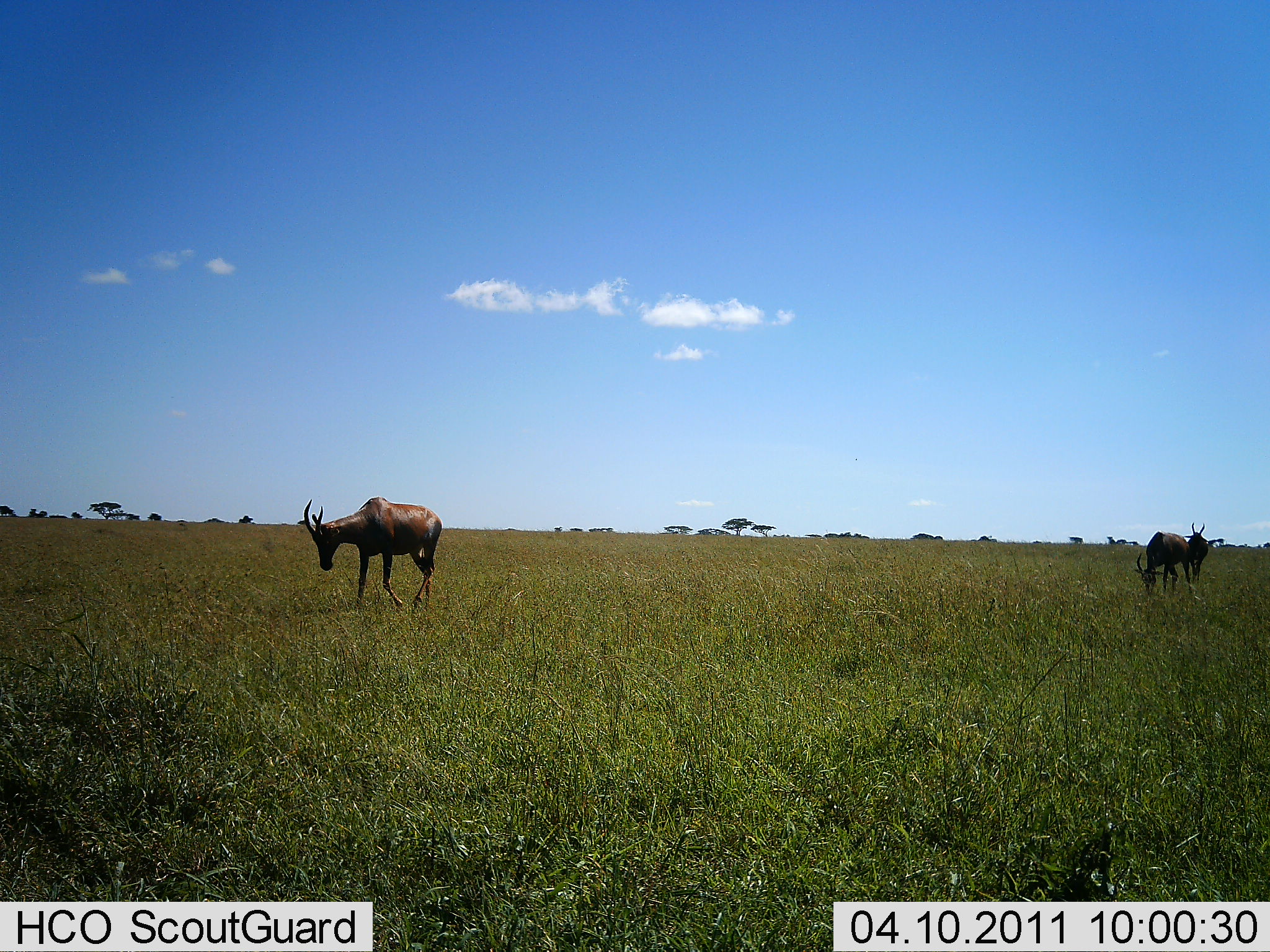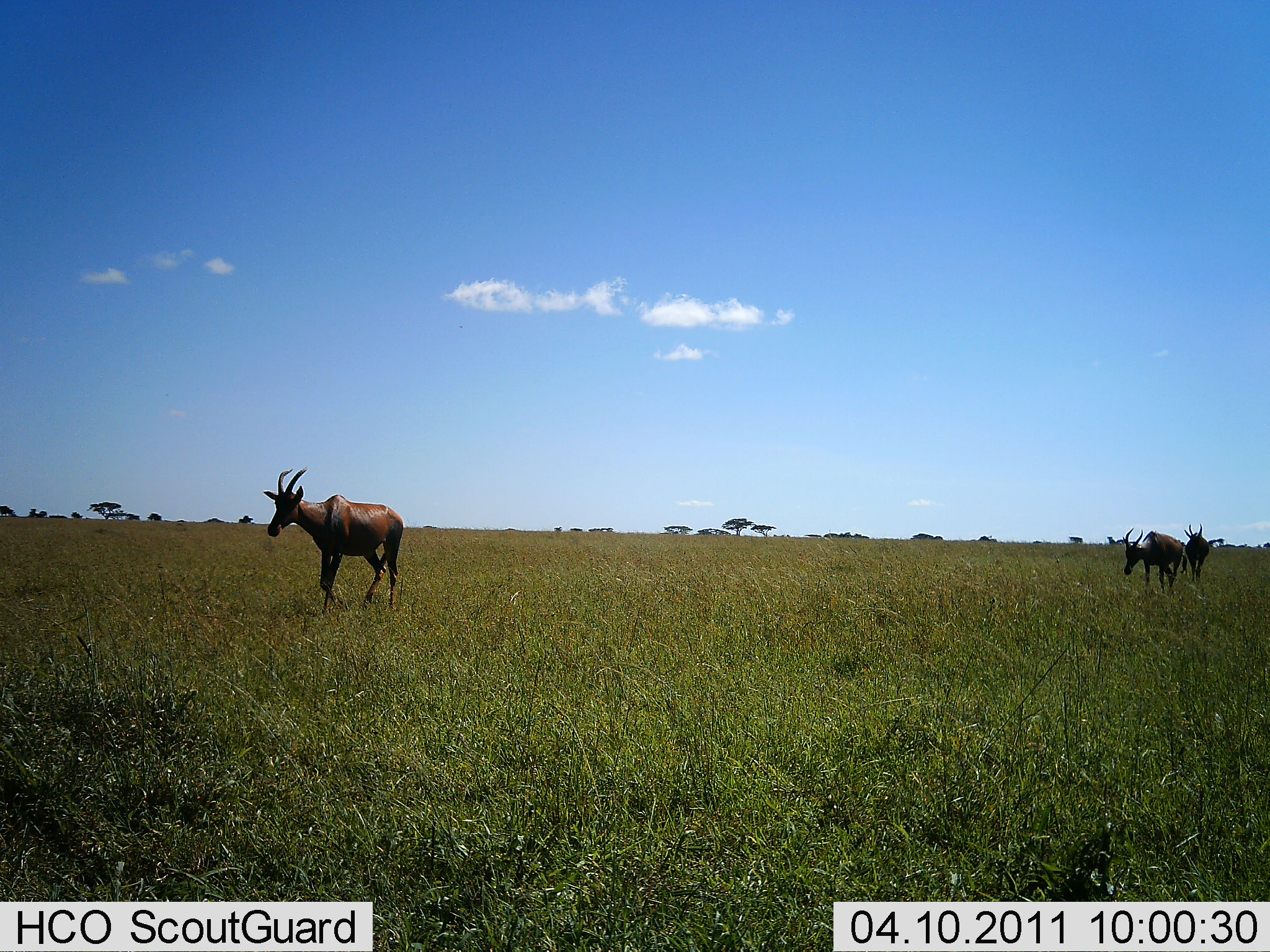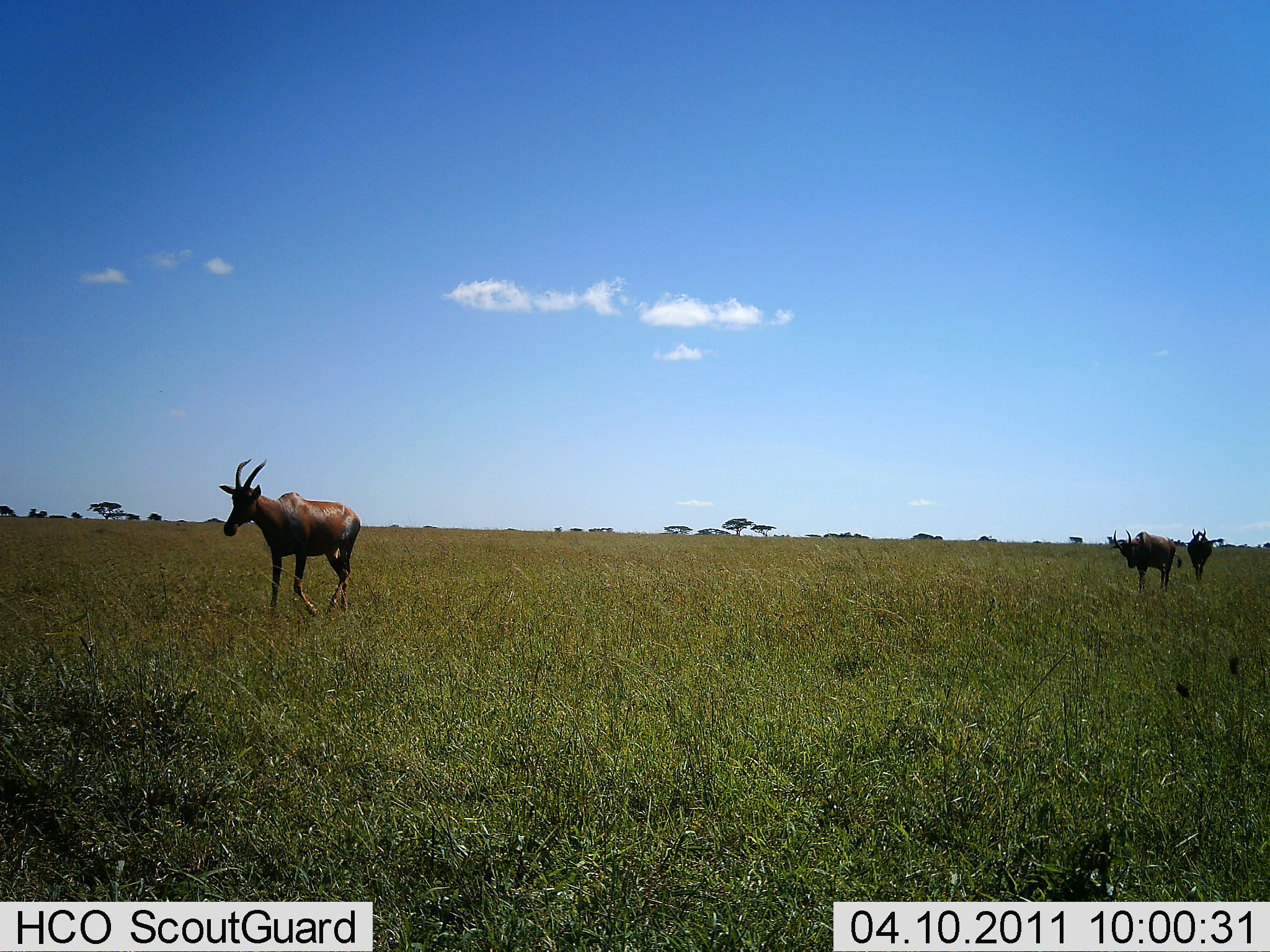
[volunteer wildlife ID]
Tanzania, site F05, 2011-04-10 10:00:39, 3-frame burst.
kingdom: Animalia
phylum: Chordata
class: Mammalia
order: Artiodactyla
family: Bovidae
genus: Damaliscus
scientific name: Damaliscus lunatus jimela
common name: topi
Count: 3.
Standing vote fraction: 27%.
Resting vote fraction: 0%.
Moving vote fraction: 82%.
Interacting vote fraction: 0%.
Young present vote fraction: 0%.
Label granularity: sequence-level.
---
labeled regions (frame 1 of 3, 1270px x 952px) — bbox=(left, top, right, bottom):
animal: bbox=(303, 495, 443, 610); bbox=(1134, 531, 1192, 592); bbox=(1184, 520, 1209, 582)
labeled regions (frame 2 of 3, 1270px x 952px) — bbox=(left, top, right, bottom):
animal: bbox=(262, 465, 404, 614); bbox=(1121, 527, 1188, 591); bbox=(1184, 522, 1210, 582)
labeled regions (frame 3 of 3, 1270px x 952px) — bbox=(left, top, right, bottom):
animal: bbox=(218, 457, 362, 616); bbox=(1113, 529, 1182, 591); bbox=(1187, 527, 1212, 582)